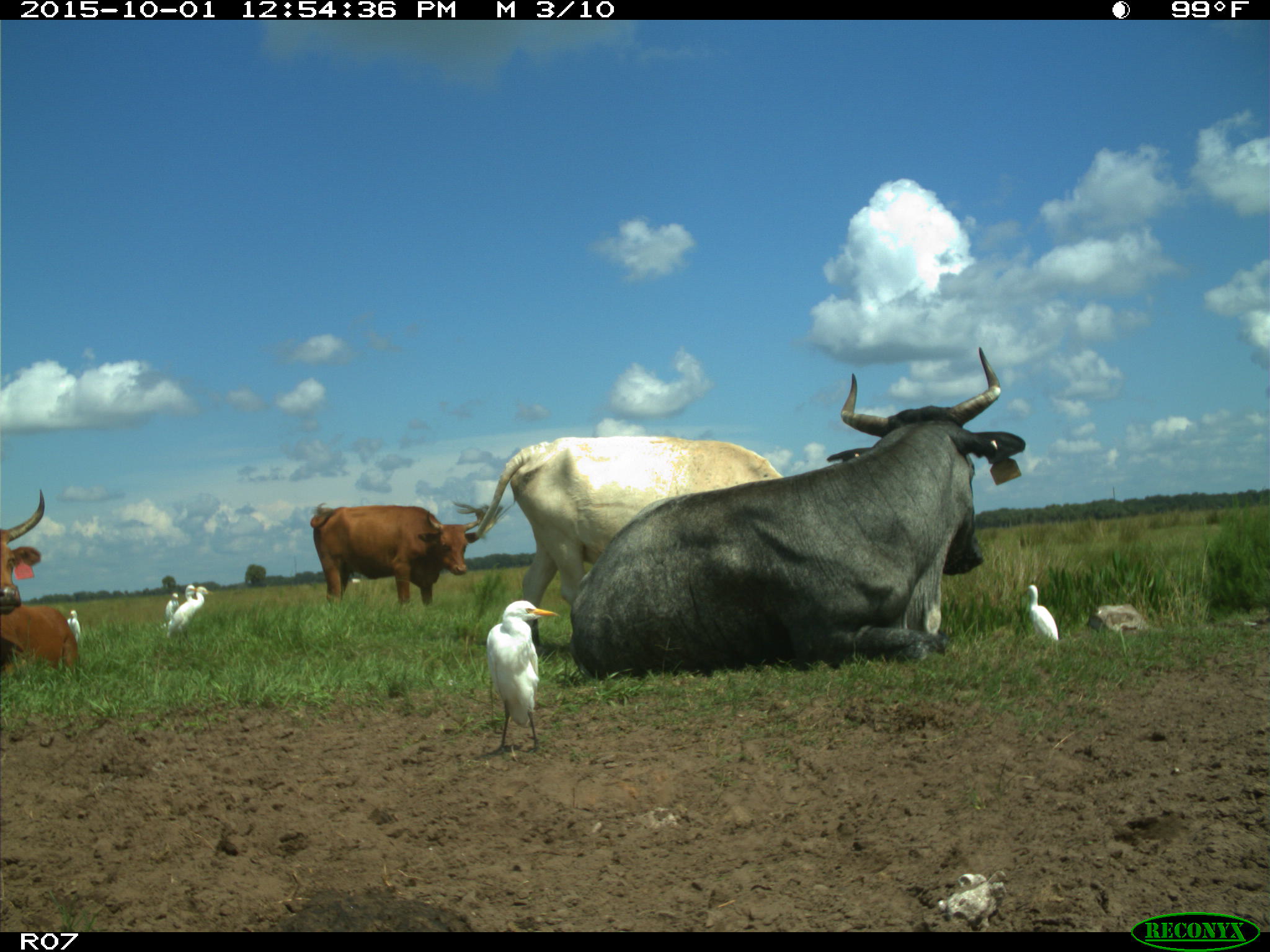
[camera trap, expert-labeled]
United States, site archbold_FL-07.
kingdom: Animalia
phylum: Chordata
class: Mammalia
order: Artiodactyla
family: Bovidae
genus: Bos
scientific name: Bos taurus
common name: domestic cow